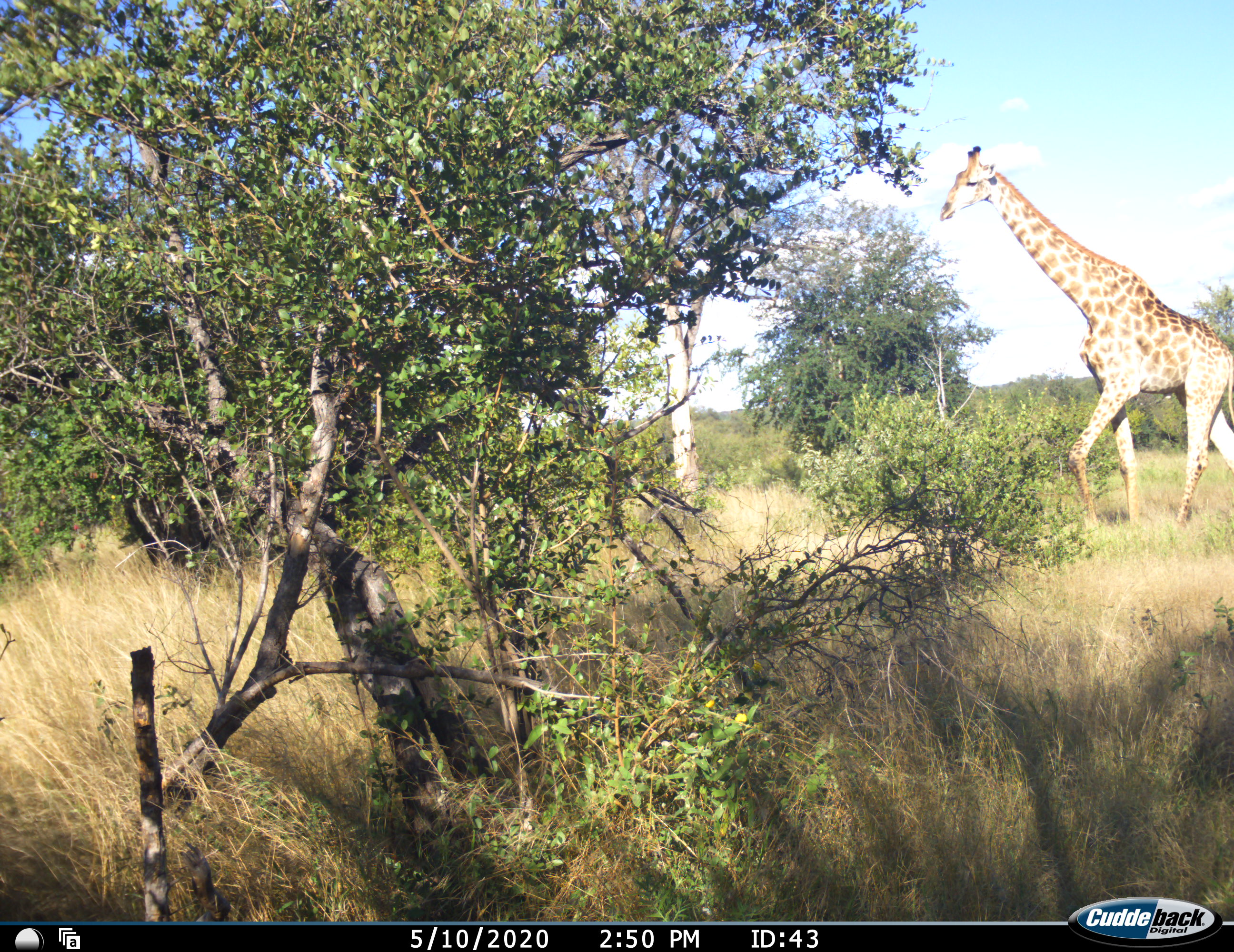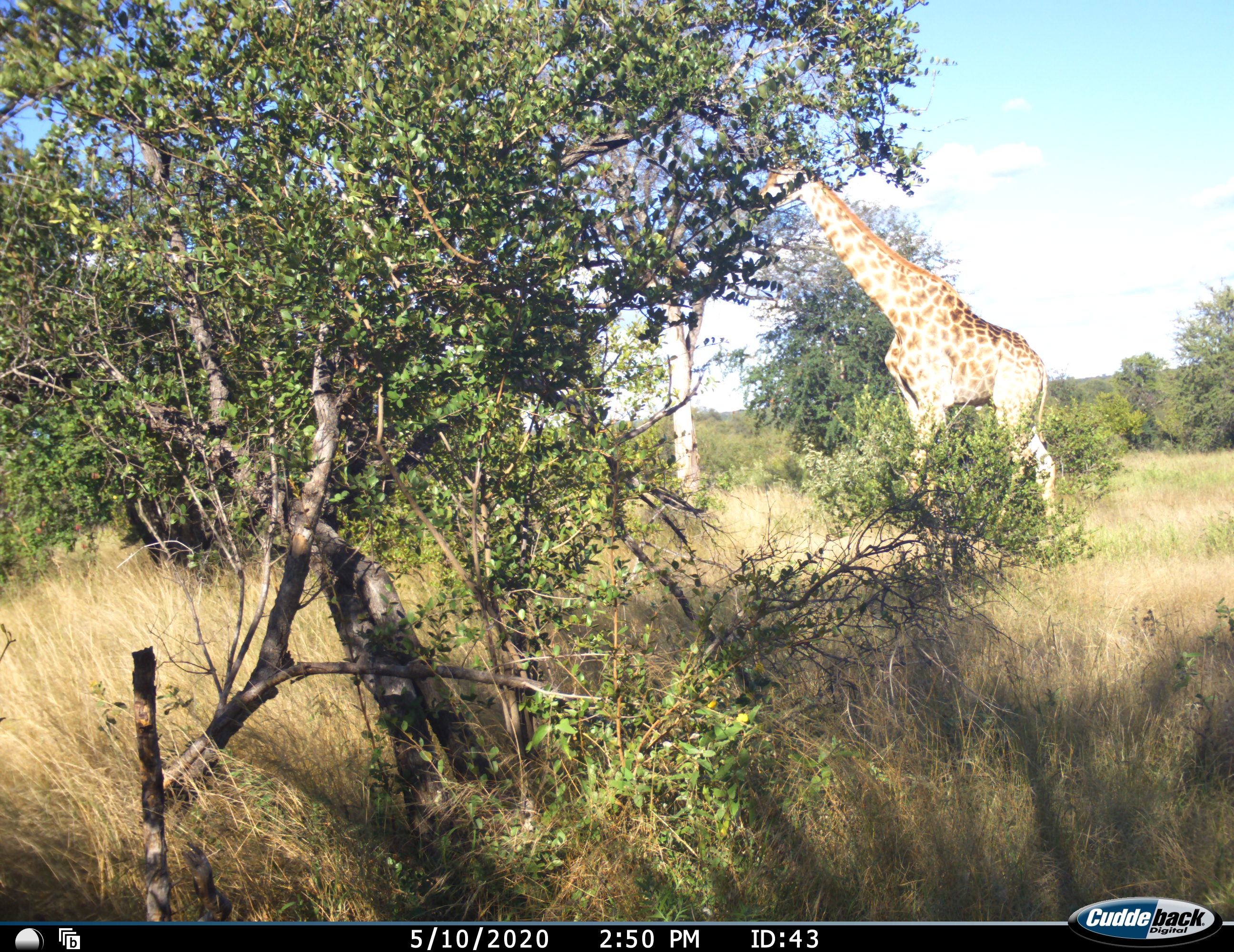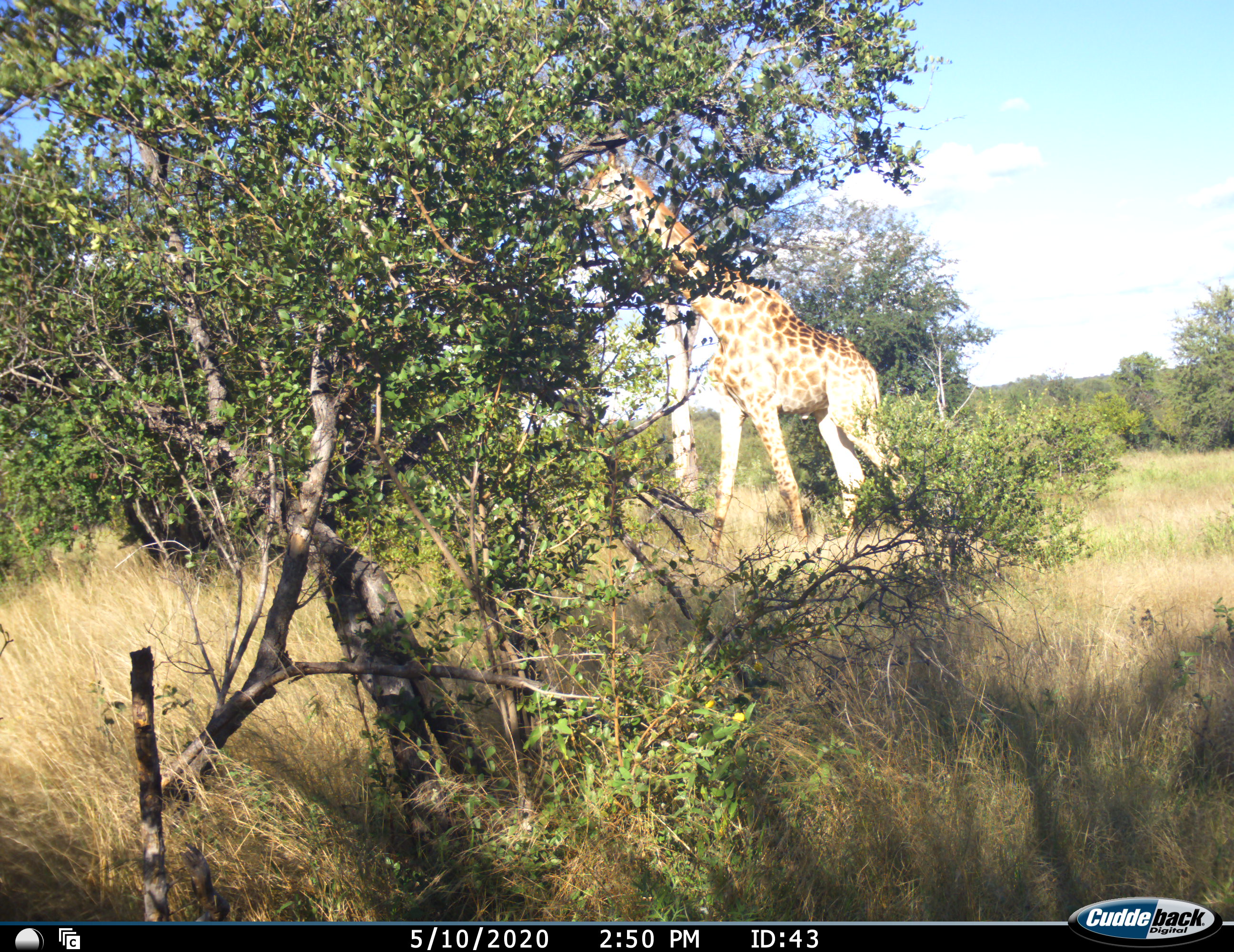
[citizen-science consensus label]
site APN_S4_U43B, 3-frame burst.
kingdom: Animalia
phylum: Chordata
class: Mammalia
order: Artiodactyla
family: Giraffidae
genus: Giraffa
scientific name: Giraffa camelopardalis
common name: giraffe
Giraffe (Giraffa camelopardalis), count 1. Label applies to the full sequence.